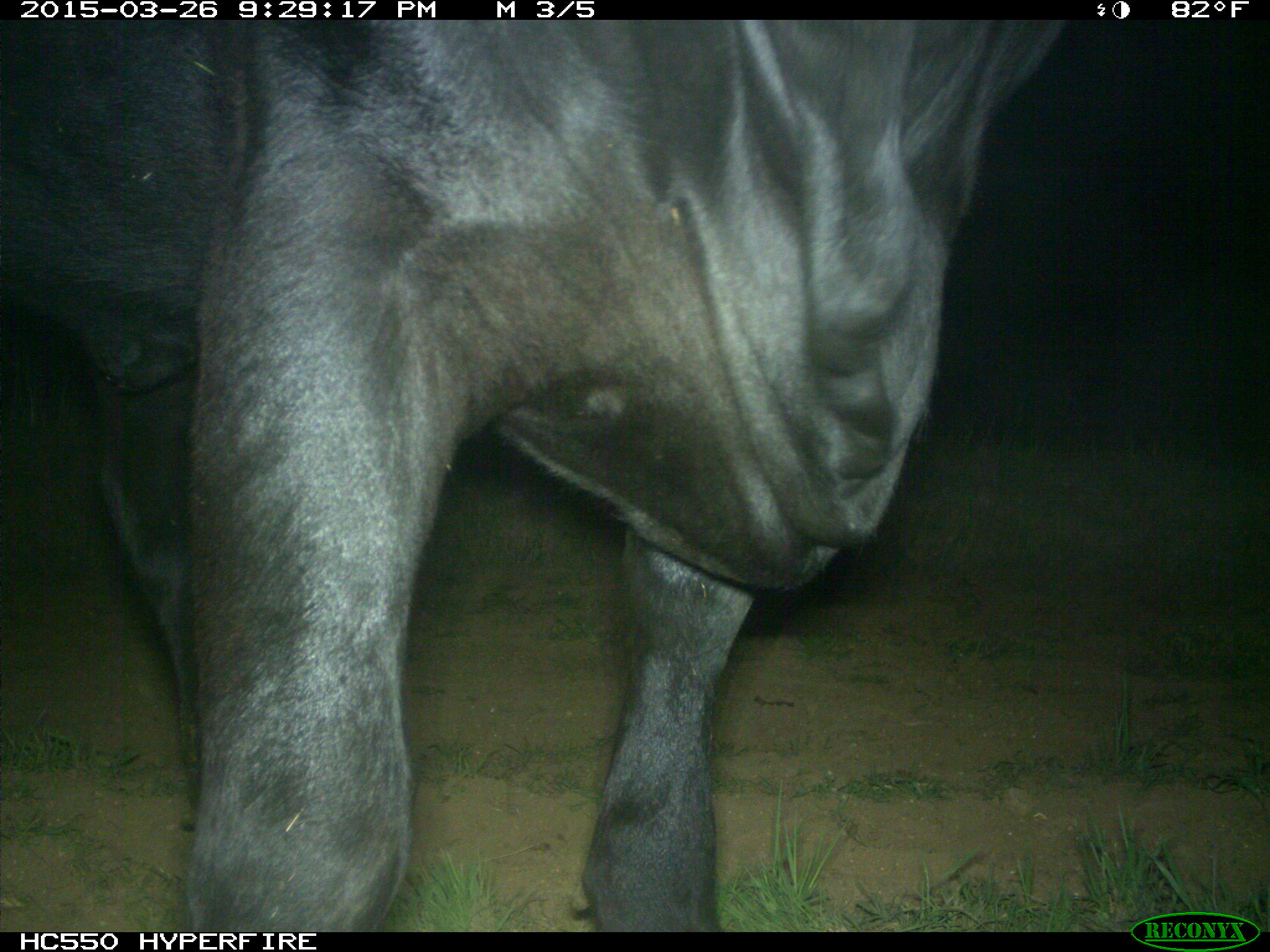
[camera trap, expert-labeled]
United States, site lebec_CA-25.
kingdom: Animalia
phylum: Chordata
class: Mammalia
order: Artiodactyla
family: Bovidae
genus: Bos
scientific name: Bos taurus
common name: domestic cow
Bos taurus (domestic cow).